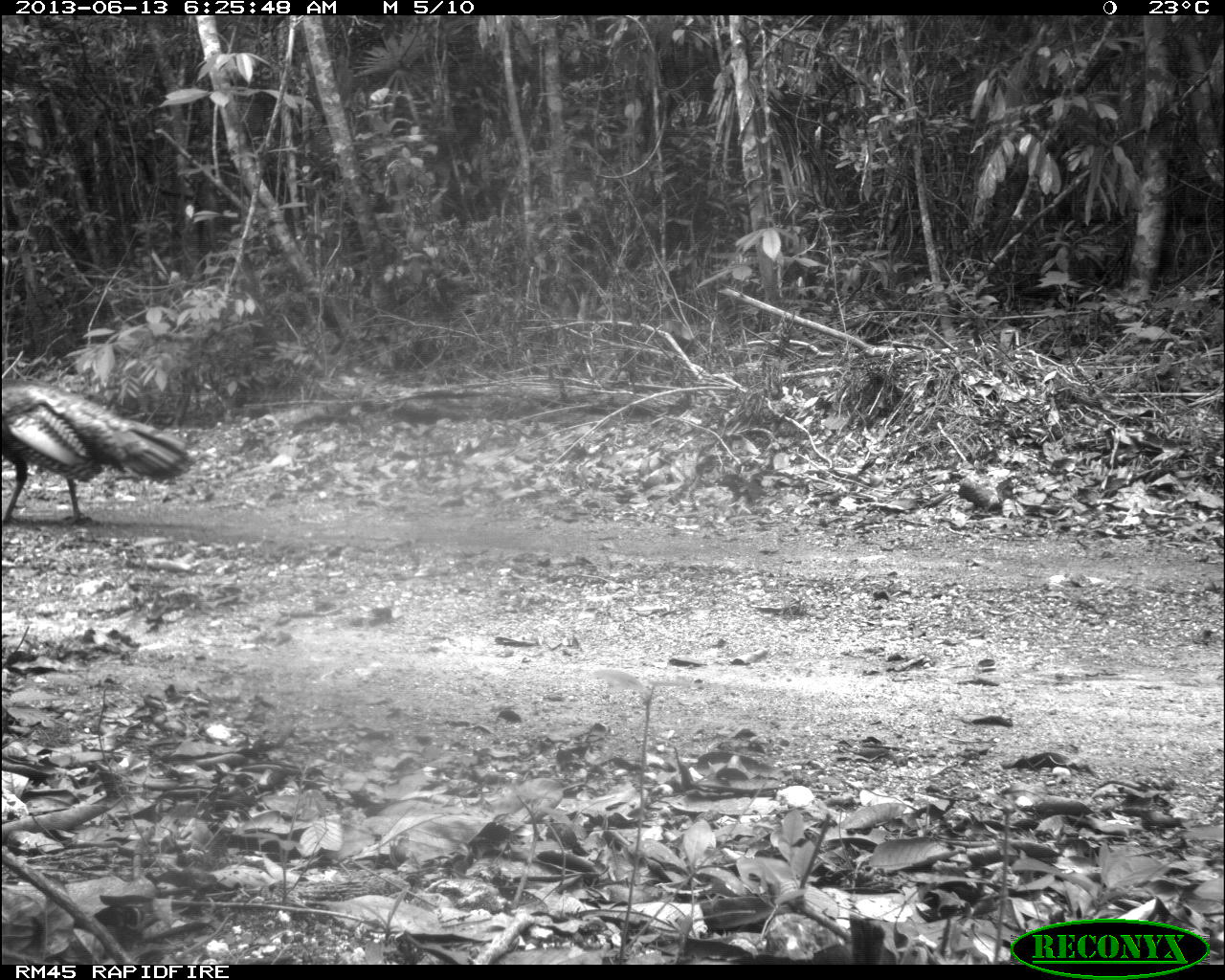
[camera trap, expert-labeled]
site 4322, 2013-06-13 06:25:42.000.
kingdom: Animalia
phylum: Chordata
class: Aves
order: Galliformes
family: Phasianidae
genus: Meleagris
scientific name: Meleagris ocellata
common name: ocellated turkey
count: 1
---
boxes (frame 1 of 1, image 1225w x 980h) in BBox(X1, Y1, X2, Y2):
meleagris ocellata: BBox(0, 378, 196, 527)